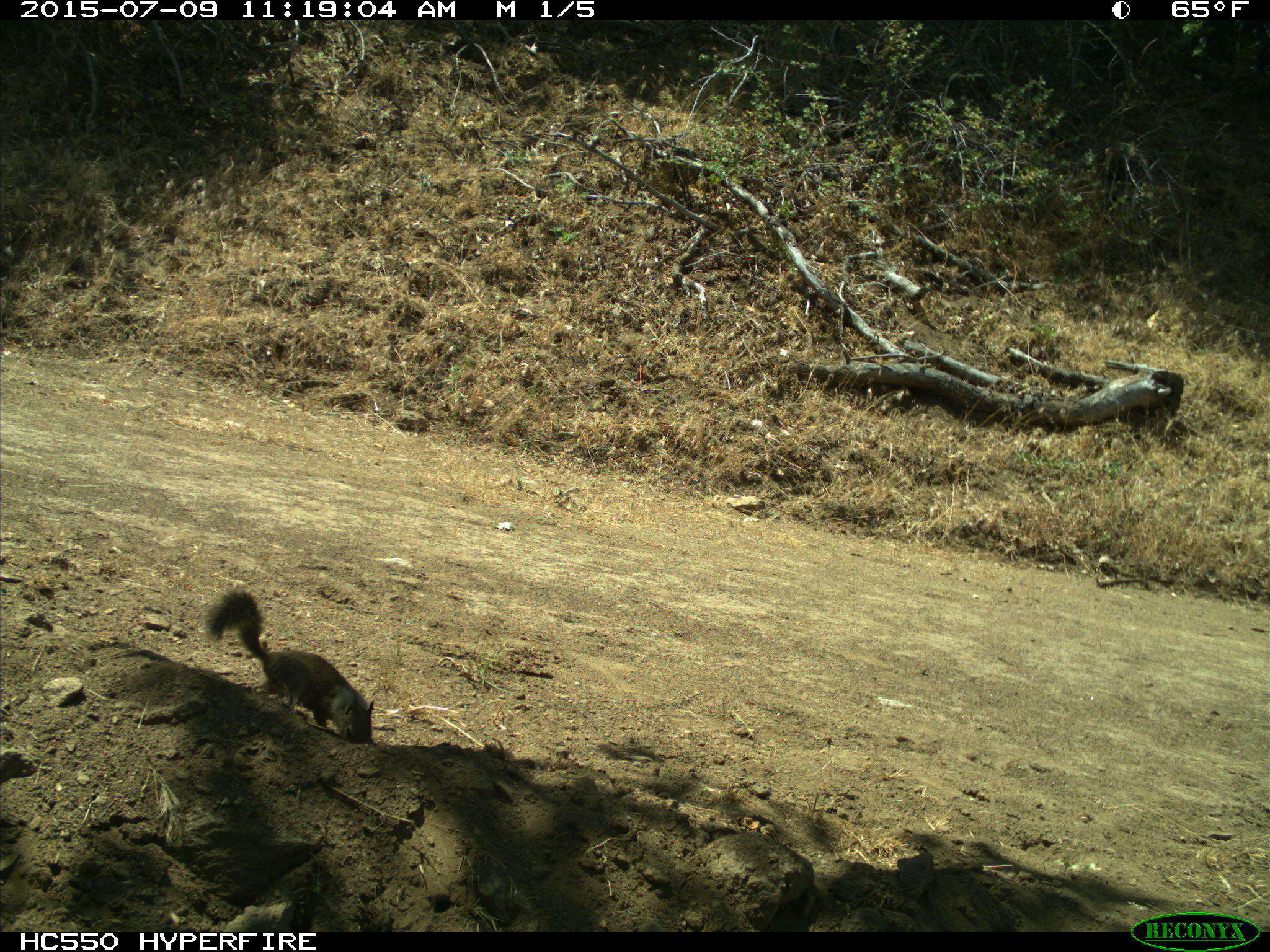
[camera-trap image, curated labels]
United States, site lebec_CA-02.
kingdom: Animalia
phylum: Chordata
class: Mammalia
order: Rodentia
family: Sciuridae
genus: Otospermophilus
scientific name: Otospermophilus beecheyi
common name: california ground squirrel